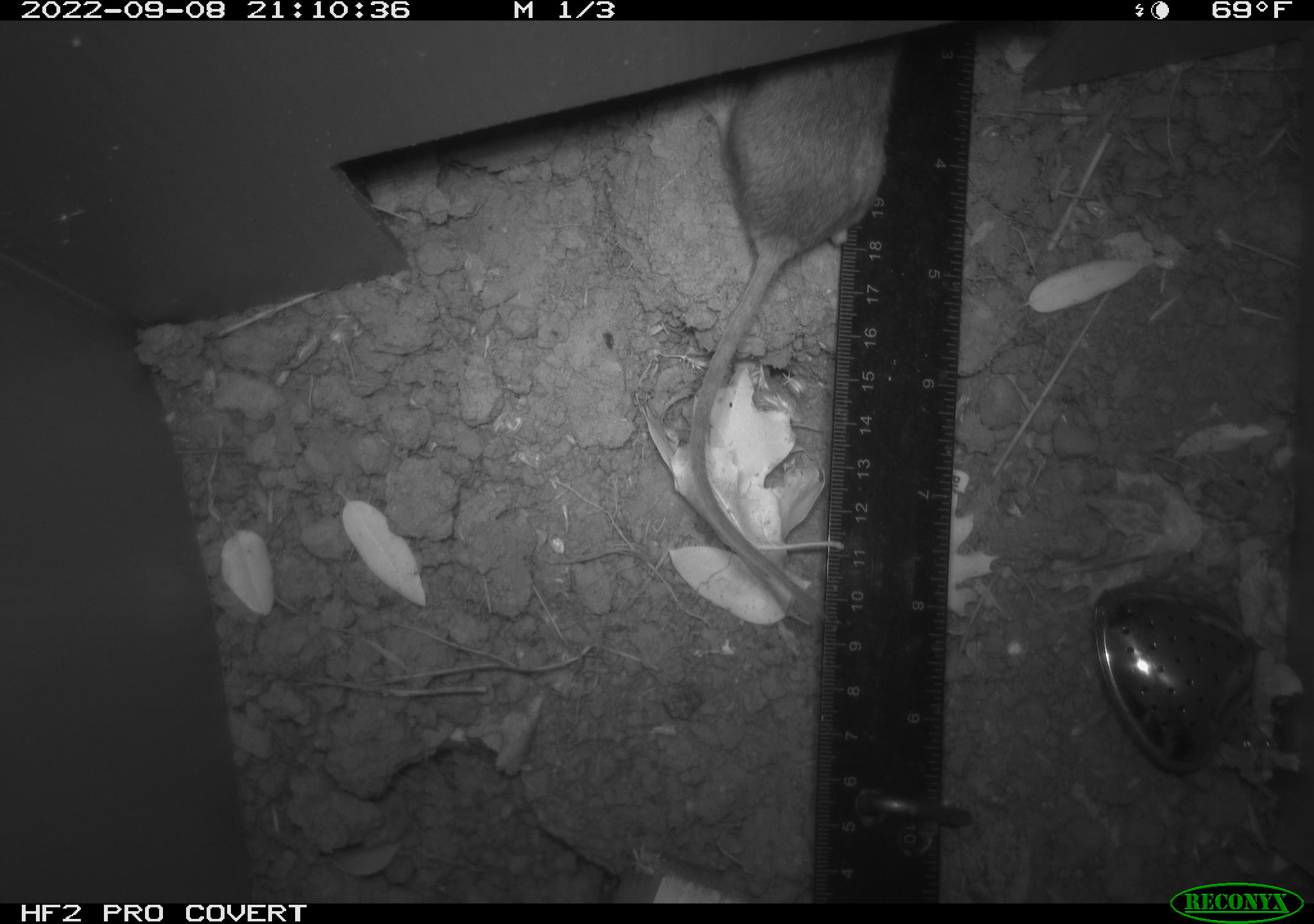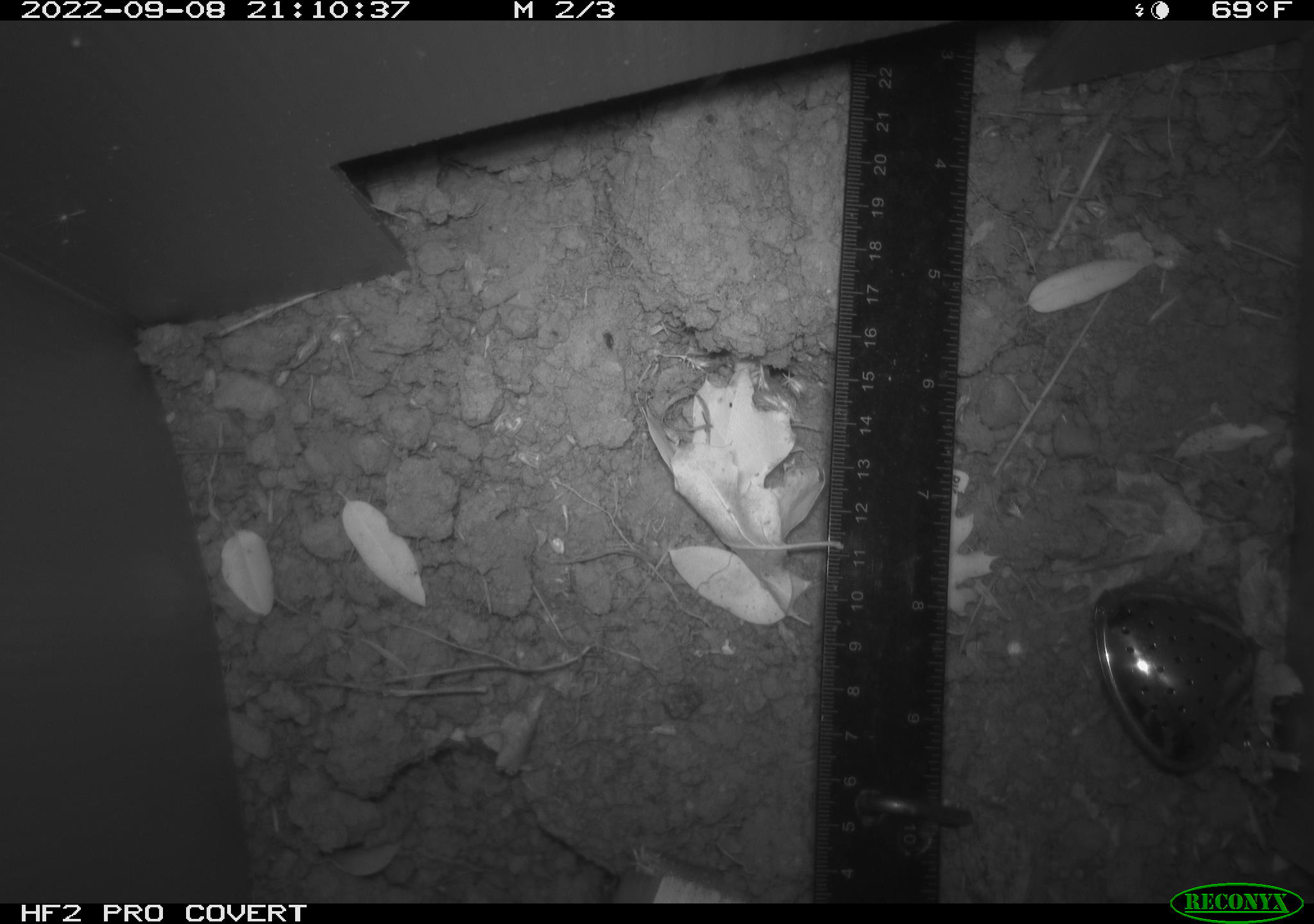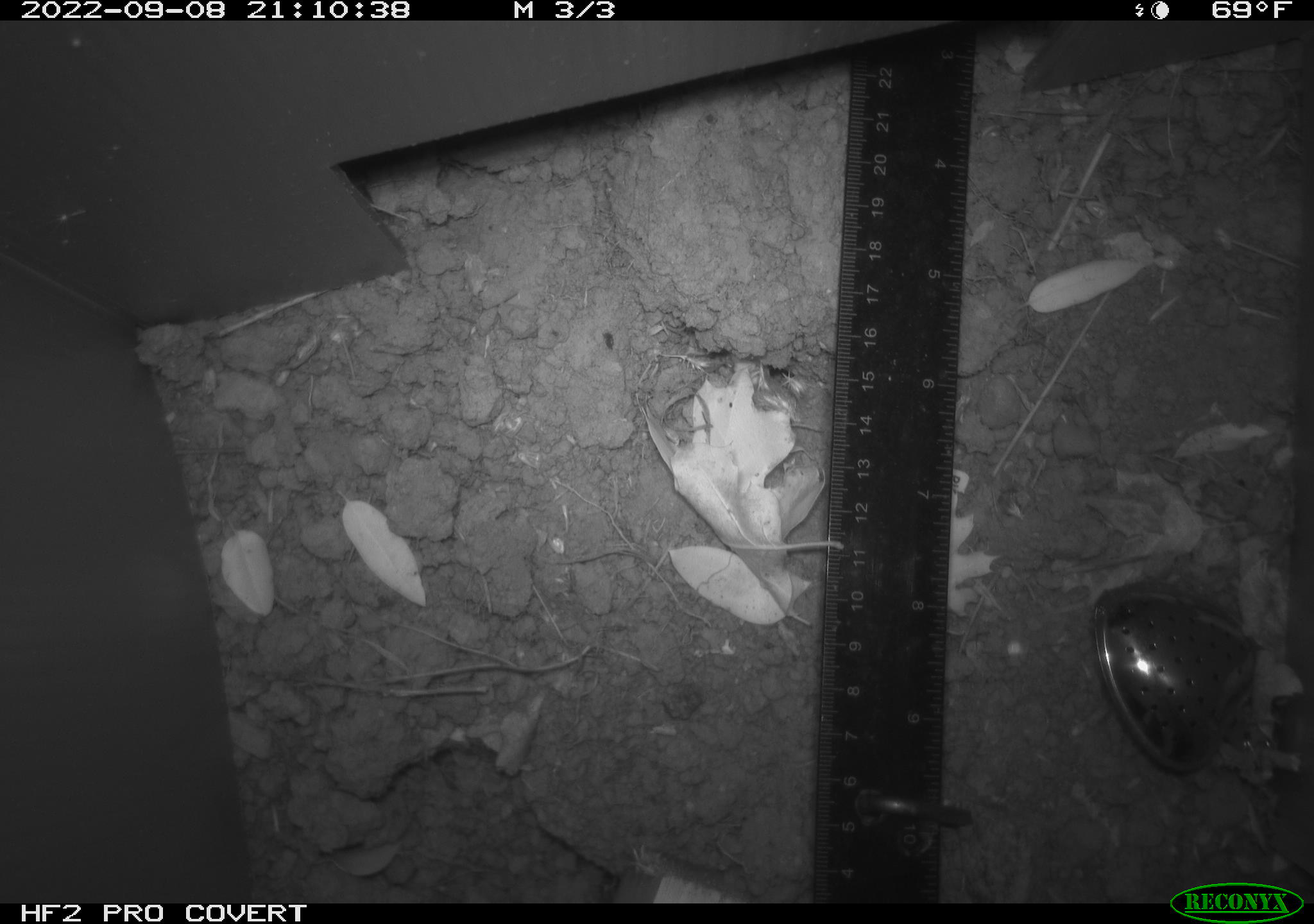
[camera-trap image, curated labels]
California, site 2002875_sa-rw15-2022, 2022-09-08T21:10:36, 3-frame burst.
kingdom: Animalia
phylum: Chordata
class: Mammalia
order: Rodentia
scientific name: Rodentia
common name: rodent